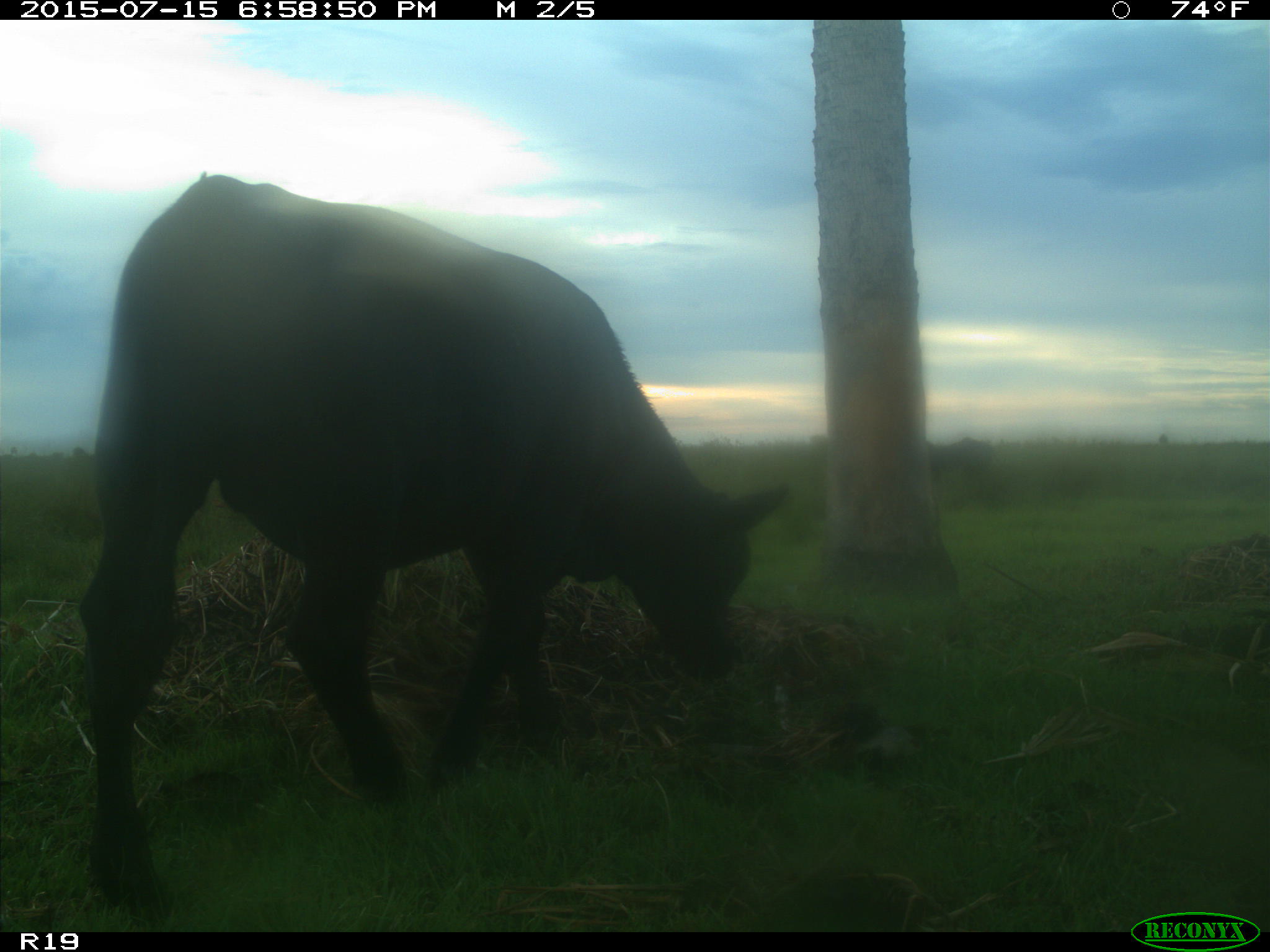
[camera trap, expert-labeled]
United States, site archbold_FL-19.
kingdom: Animalia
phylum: Chordata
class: Mammalia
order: Artiodactyla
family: Bovidae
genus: Bos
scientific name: Bos taurus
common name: domestic cow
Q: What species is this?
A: Bos taurus (domestic cow).